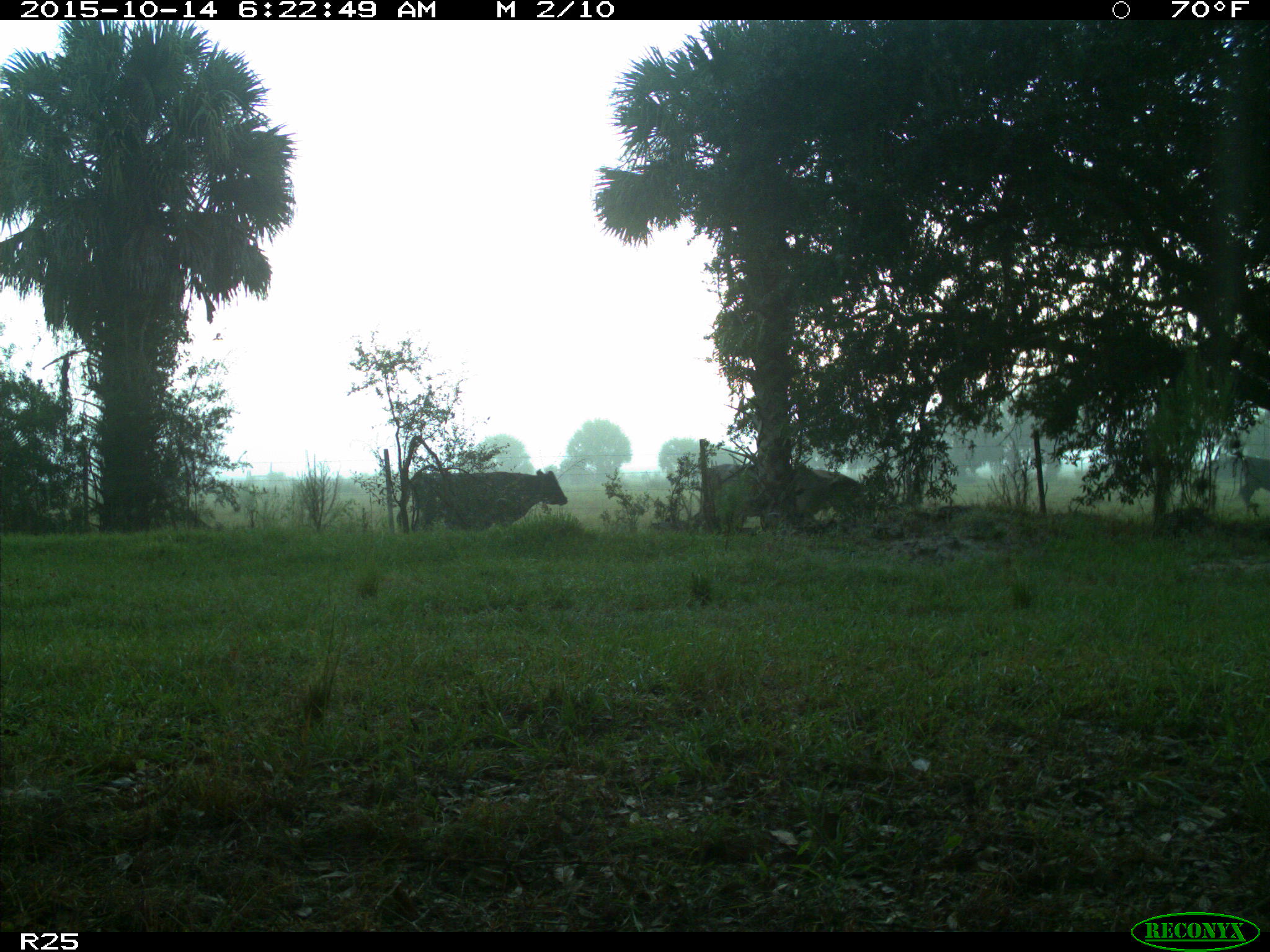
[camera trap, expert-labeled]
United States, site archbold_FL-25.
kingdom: Animalia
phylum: Chordata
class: Mammalia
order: Artiodactyla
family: Bovidae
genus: Bos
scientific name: Bos taurus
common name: domestic cow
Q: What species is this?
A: Bos taurus (domestic cow).